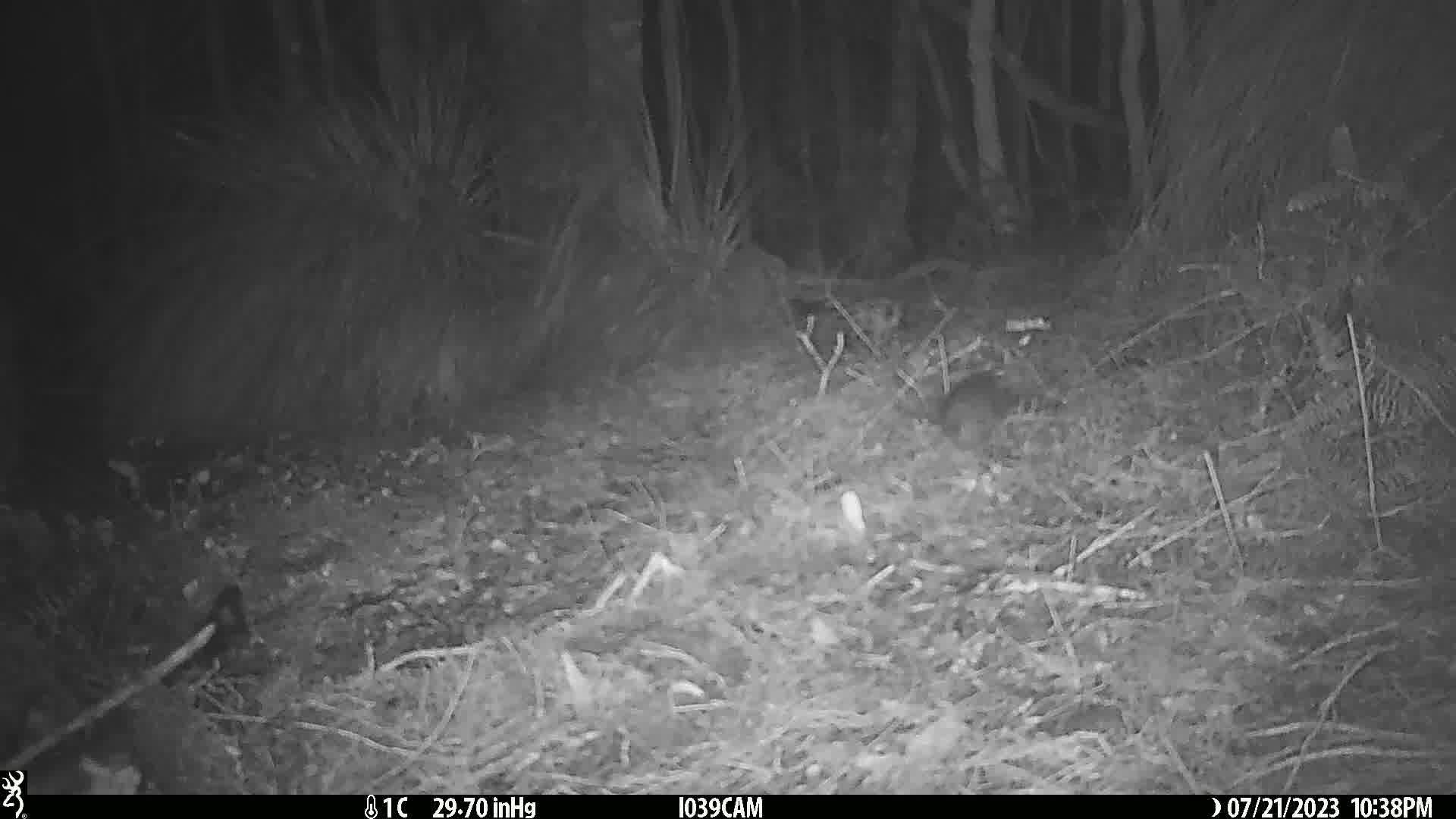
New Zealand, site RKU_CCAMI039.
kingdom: Animalia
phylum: Chordata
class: Mammalia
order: Rodentia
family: Muridae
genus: Rattus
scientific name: Rattus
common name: rat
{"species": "rat (Rattus)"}